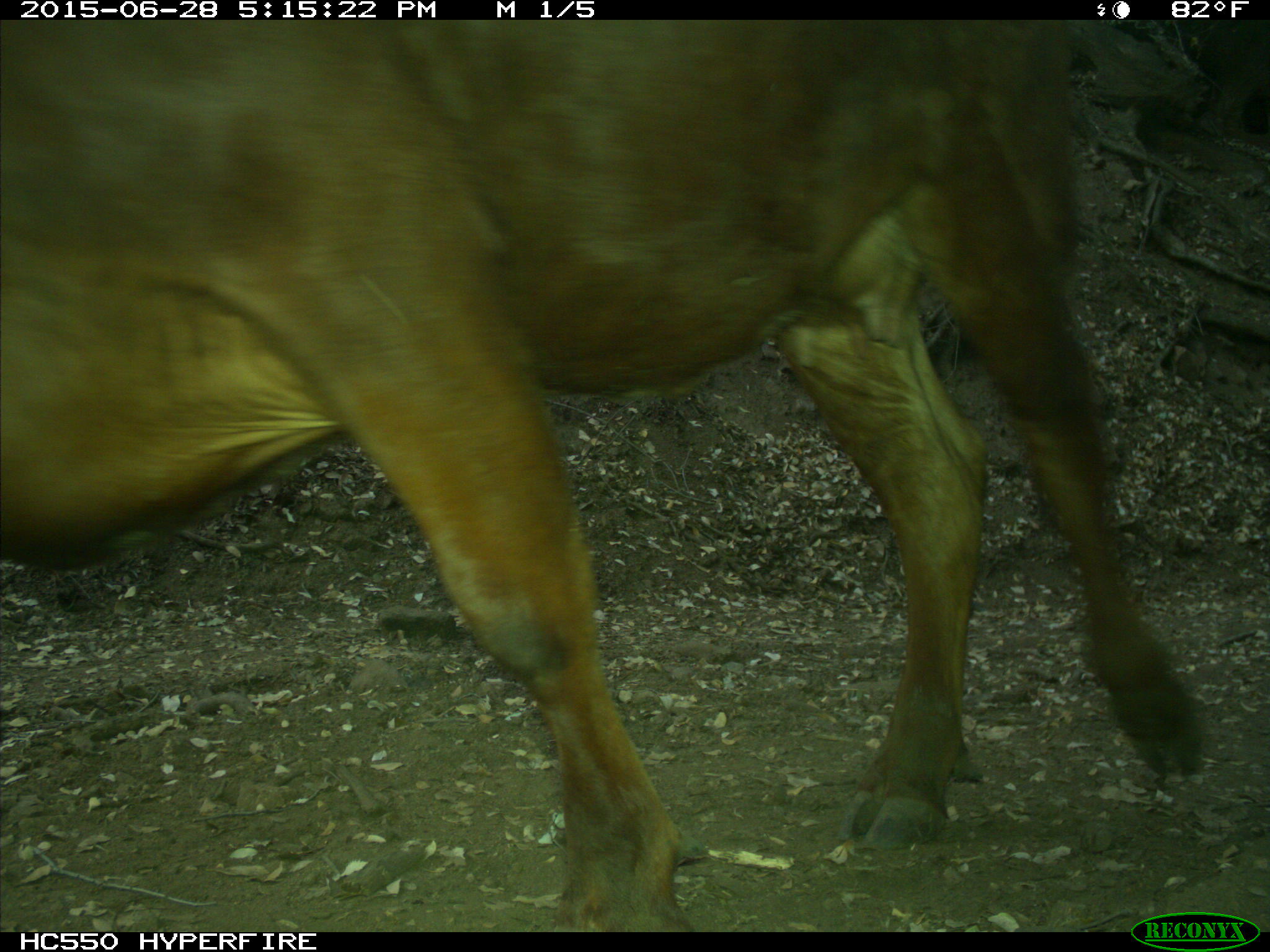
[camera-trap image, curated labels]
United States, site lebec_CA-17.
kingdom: Animalia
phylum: Chordata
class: Mammalia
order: Artiodactyla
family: Bovidae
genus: Bos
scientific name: Bos taurus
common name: domestic cow